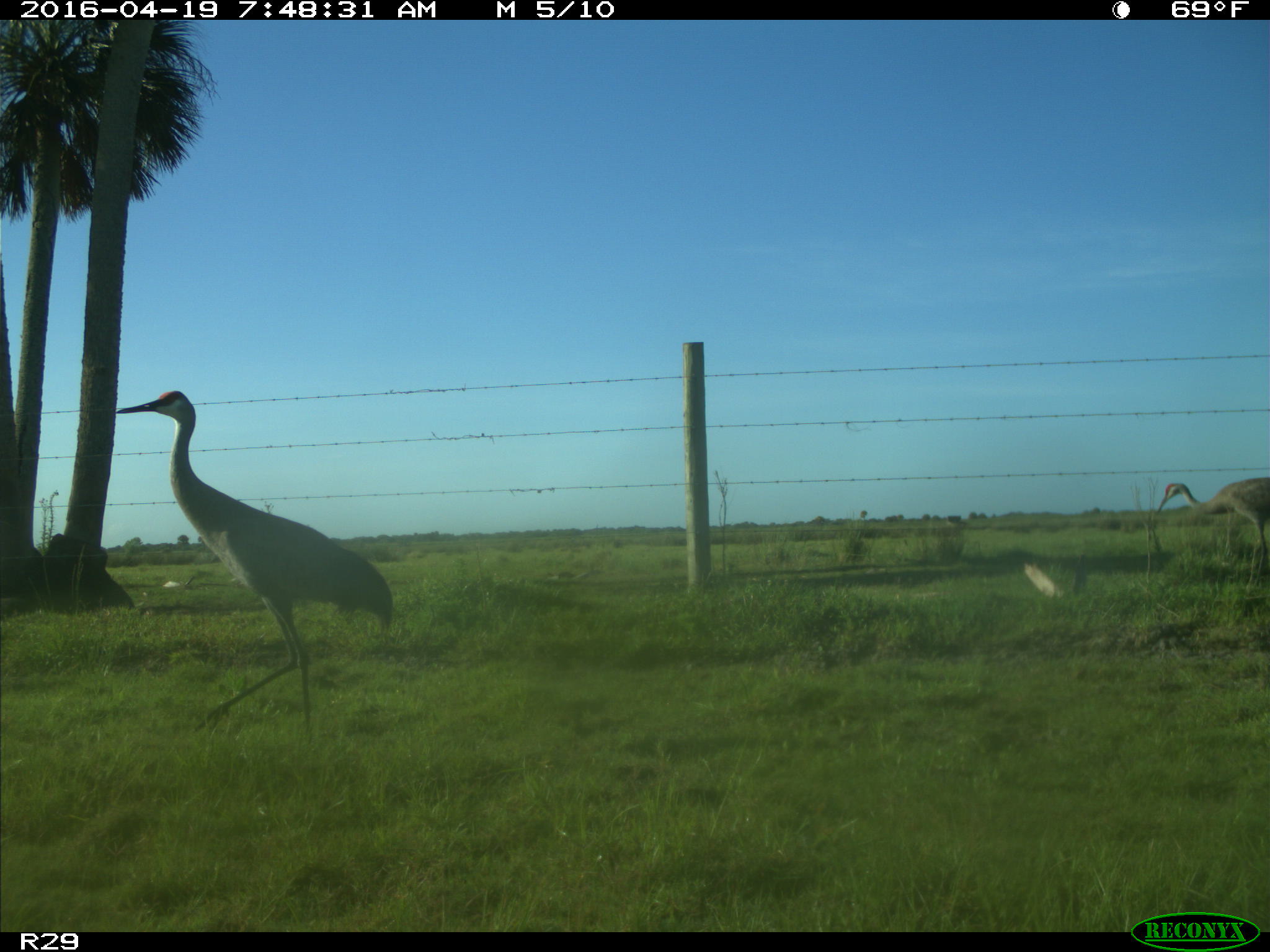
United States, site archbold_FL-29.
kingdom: Animalia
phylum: Chordata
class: Aves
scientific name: Aves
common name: birds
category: unidentified bird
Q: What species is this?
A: Unidentified bird (birds) (Aves).